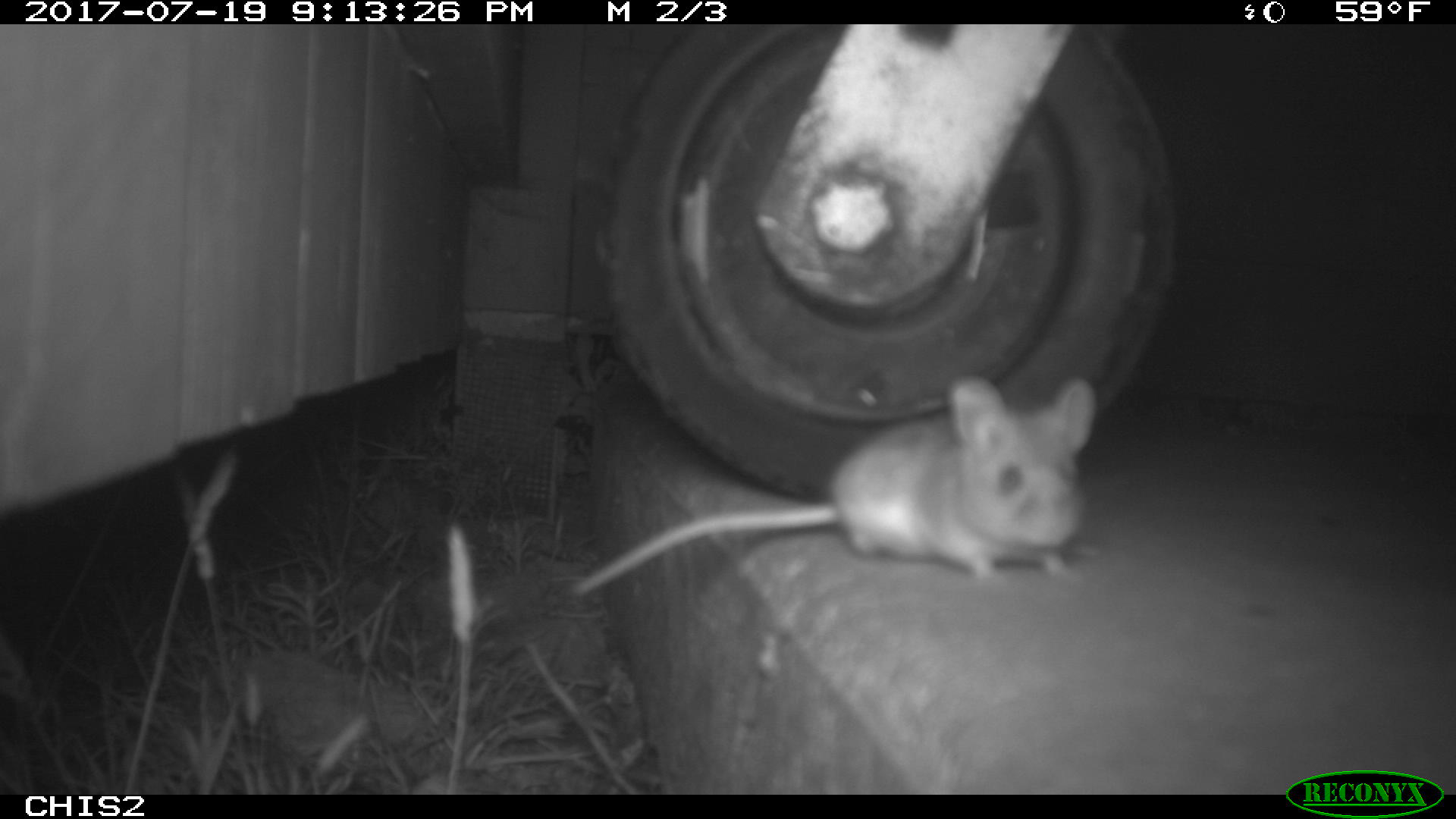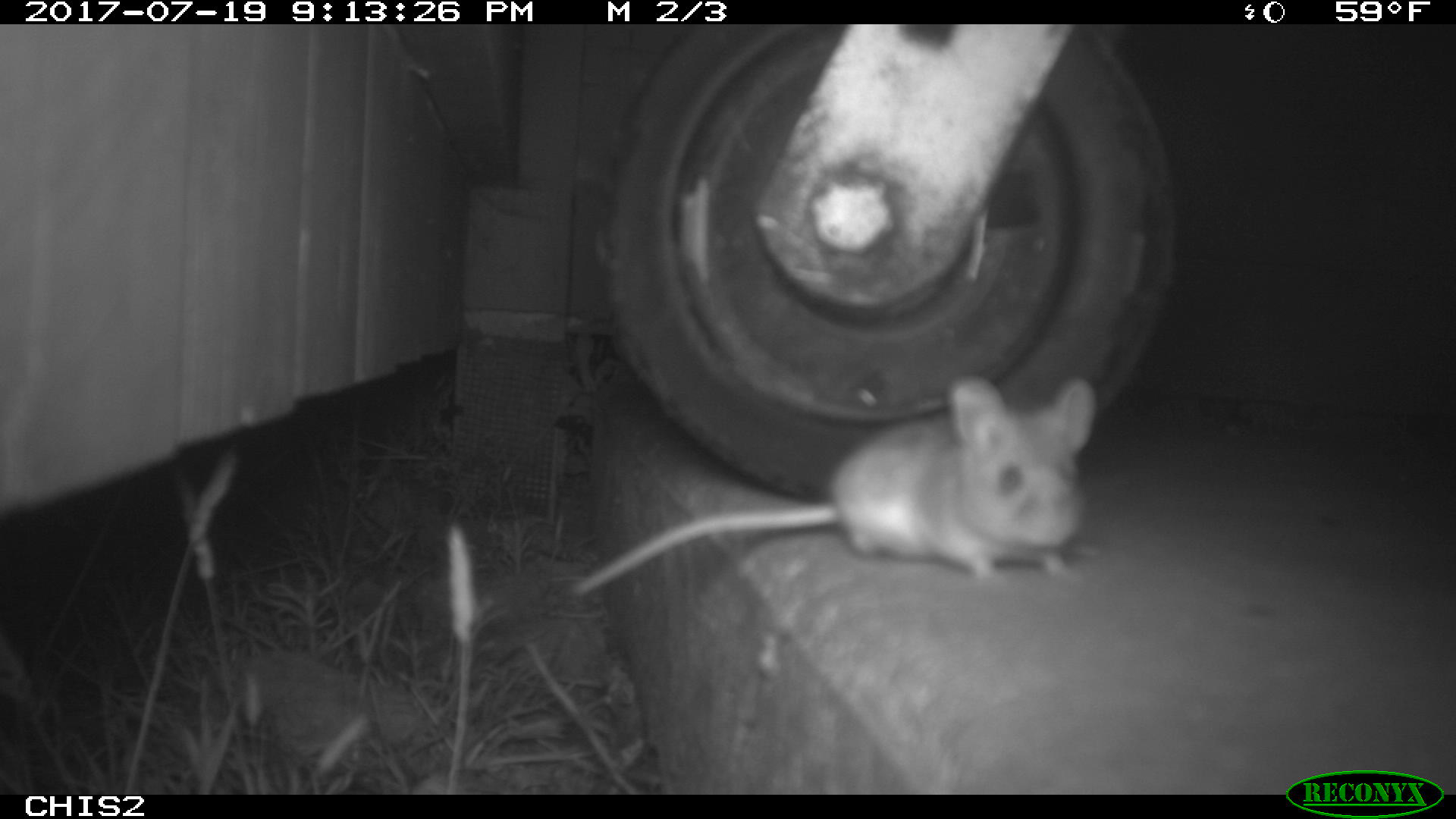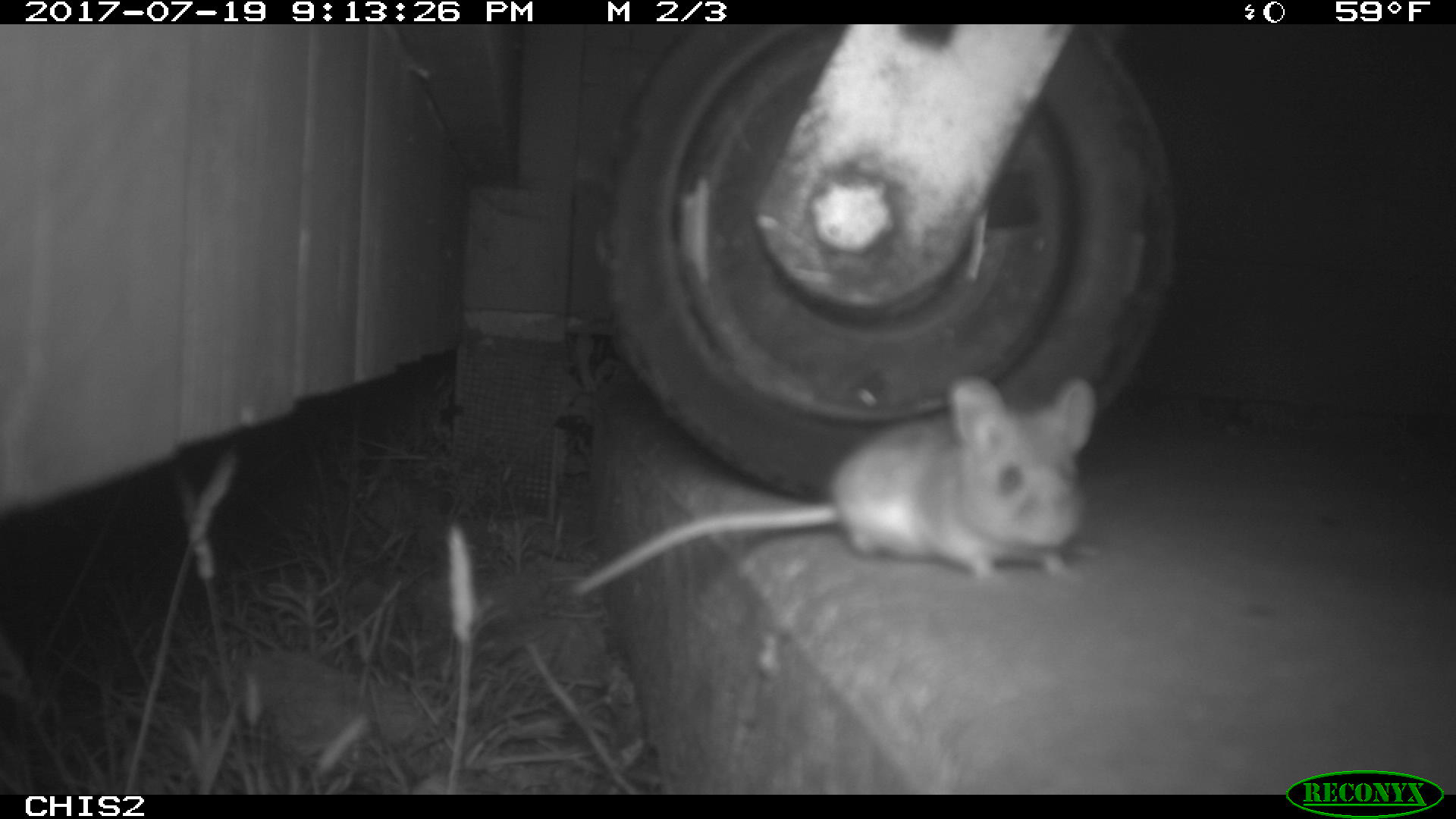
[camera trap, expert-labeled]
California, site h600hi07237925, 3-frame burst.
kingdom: Animalia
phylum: Chordata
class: Mammalia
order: Rodentia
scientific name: Rodentia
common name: rodent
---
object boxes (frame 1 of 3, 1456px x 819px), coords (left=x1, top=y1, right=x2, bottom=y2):
rodent: (left=574, top=371, right=1105, bottom=596)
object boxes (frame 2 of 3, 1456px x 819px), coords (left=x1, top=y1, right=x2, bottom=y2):
rodent: (left=573, top=377, right=1095, bottom=597)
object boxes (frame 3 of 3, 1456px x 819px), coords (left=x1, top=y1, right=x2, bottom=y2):
rodent: (left=572, top=372, right=1096, bottom=597)